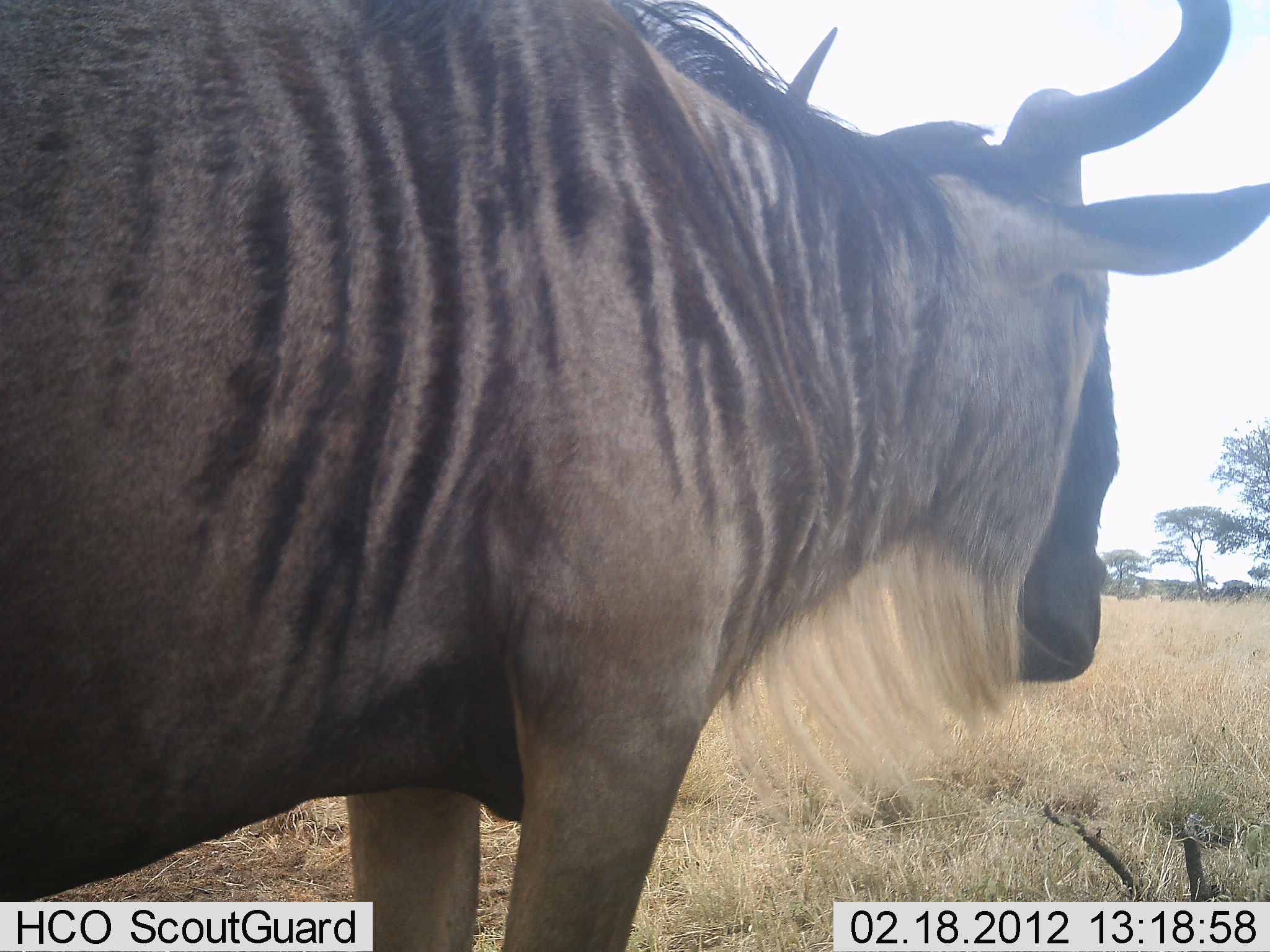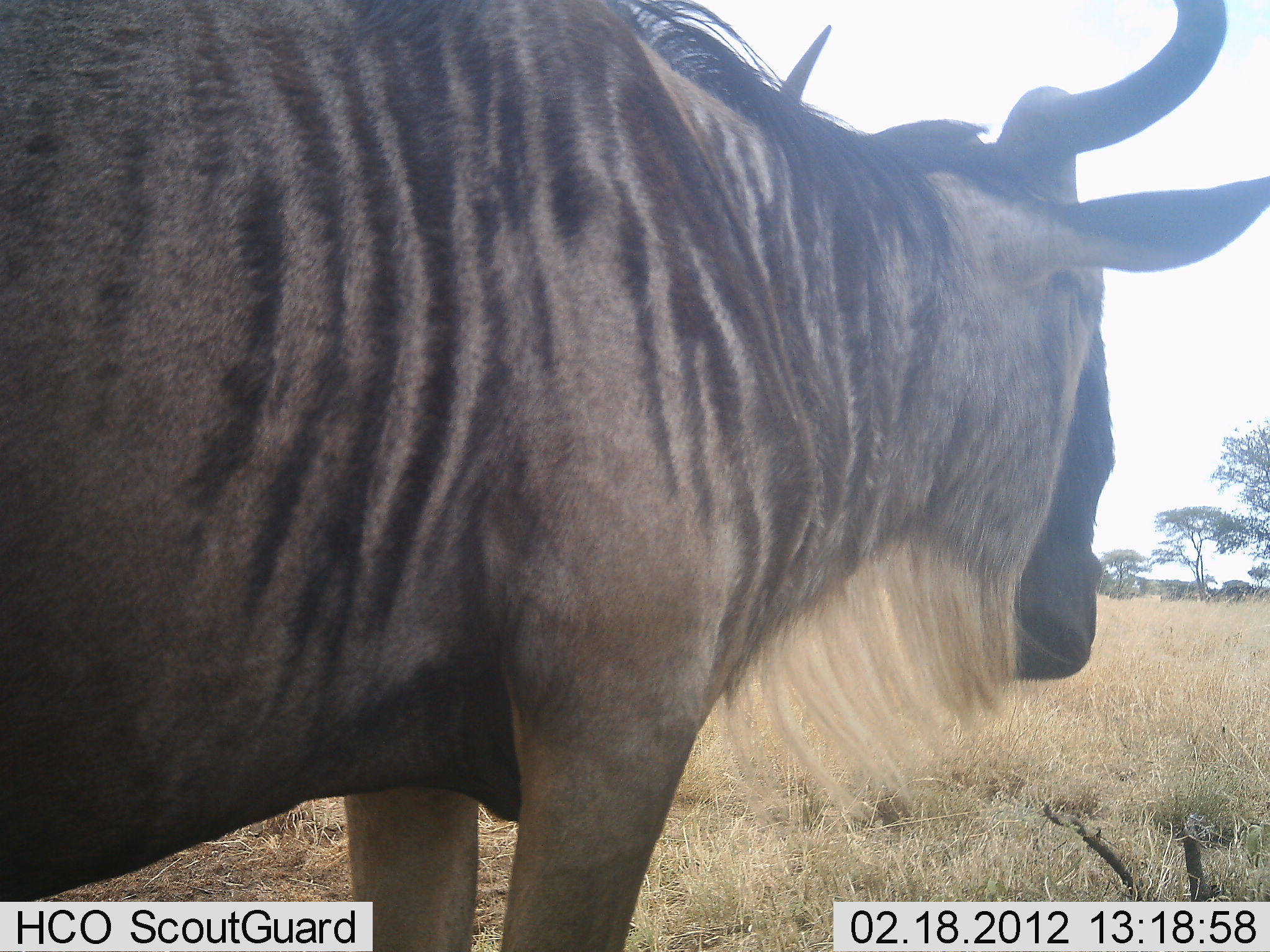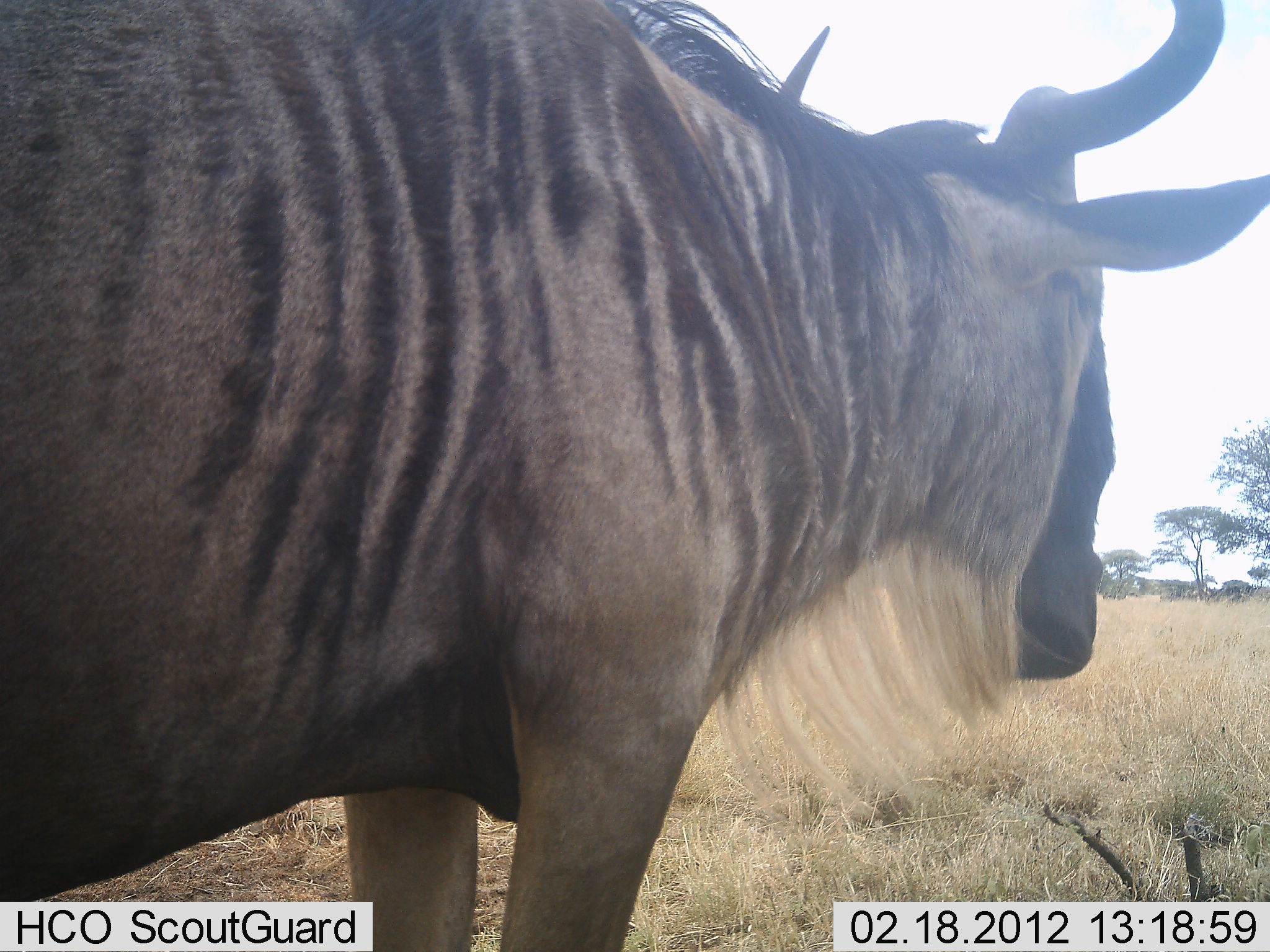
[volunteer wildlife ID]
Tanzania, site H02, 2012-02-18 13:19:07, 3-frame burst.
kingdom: Animalia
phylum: Chordata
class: Mammalia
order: Artiodactyla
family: Bovidae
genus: Connochaetes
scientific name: Connochaetes taurinus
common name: blue wildebeest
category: wildebeest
Wildebeest (blue wildebeest) (Connochaetes taurinus), count 1. Behavior (volunteer vote fractions): standing 100%, resting 0%, moving 8%, interacting 0%. Young present (vote fraction): 0%. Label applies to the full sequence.